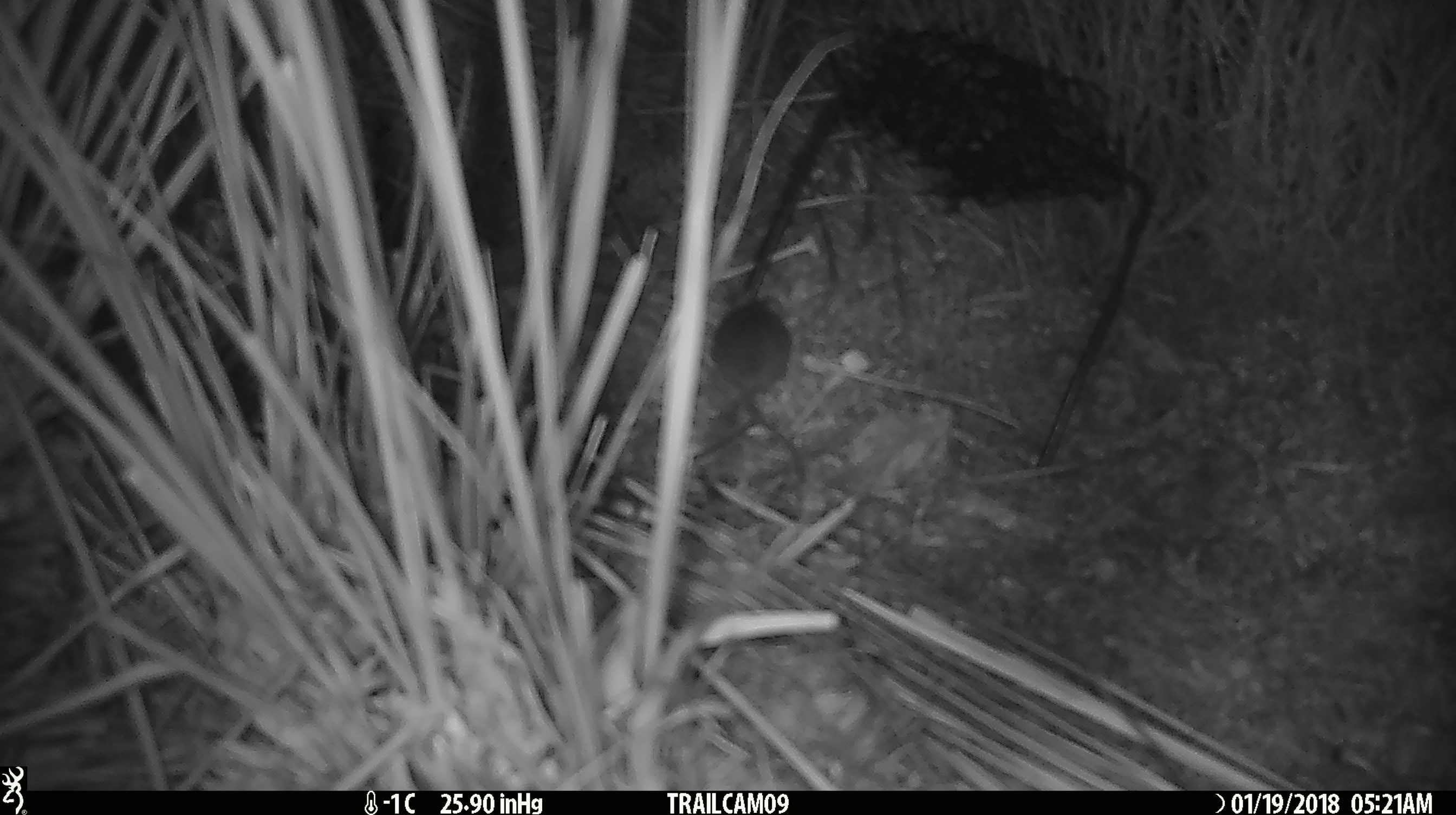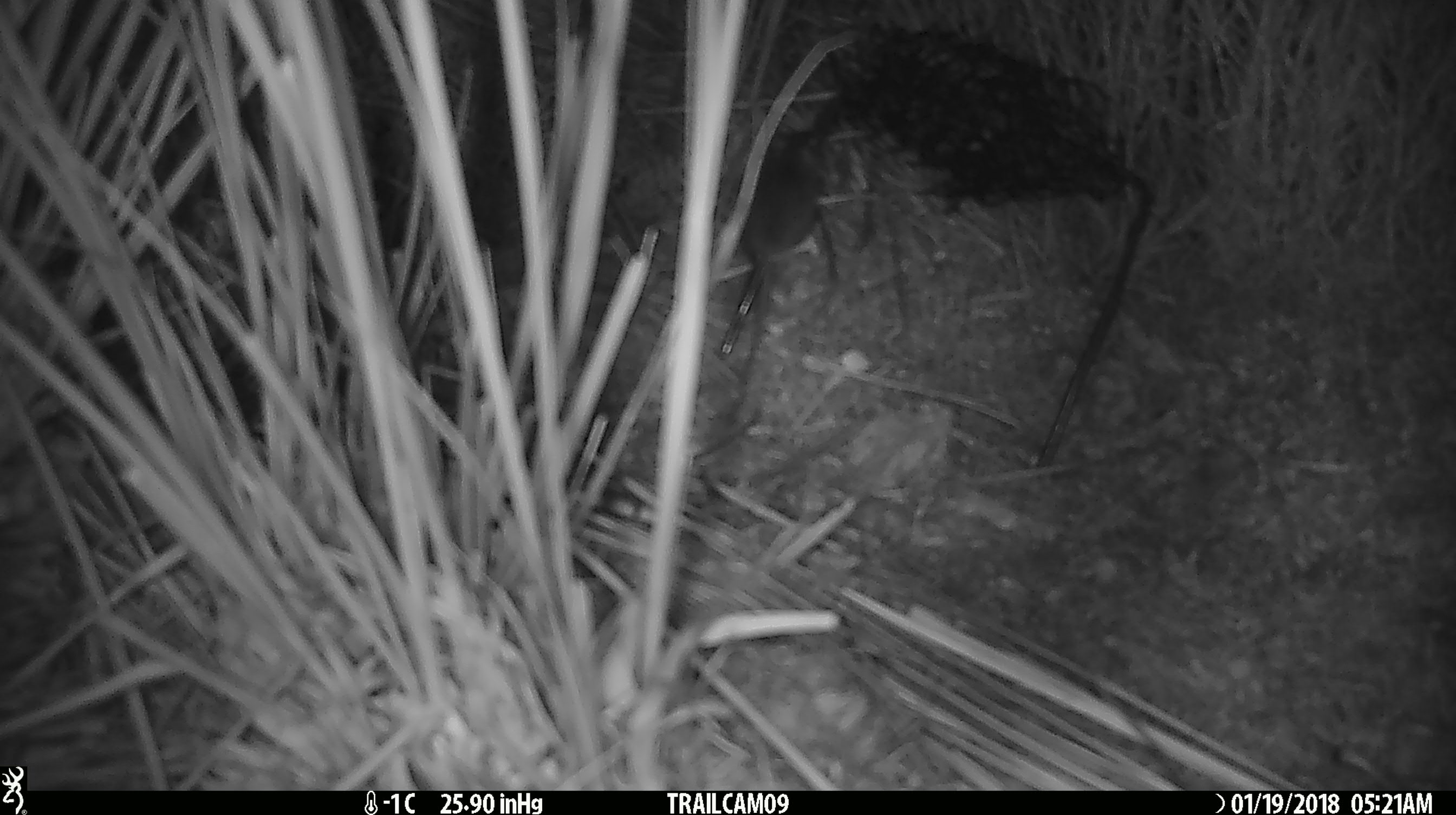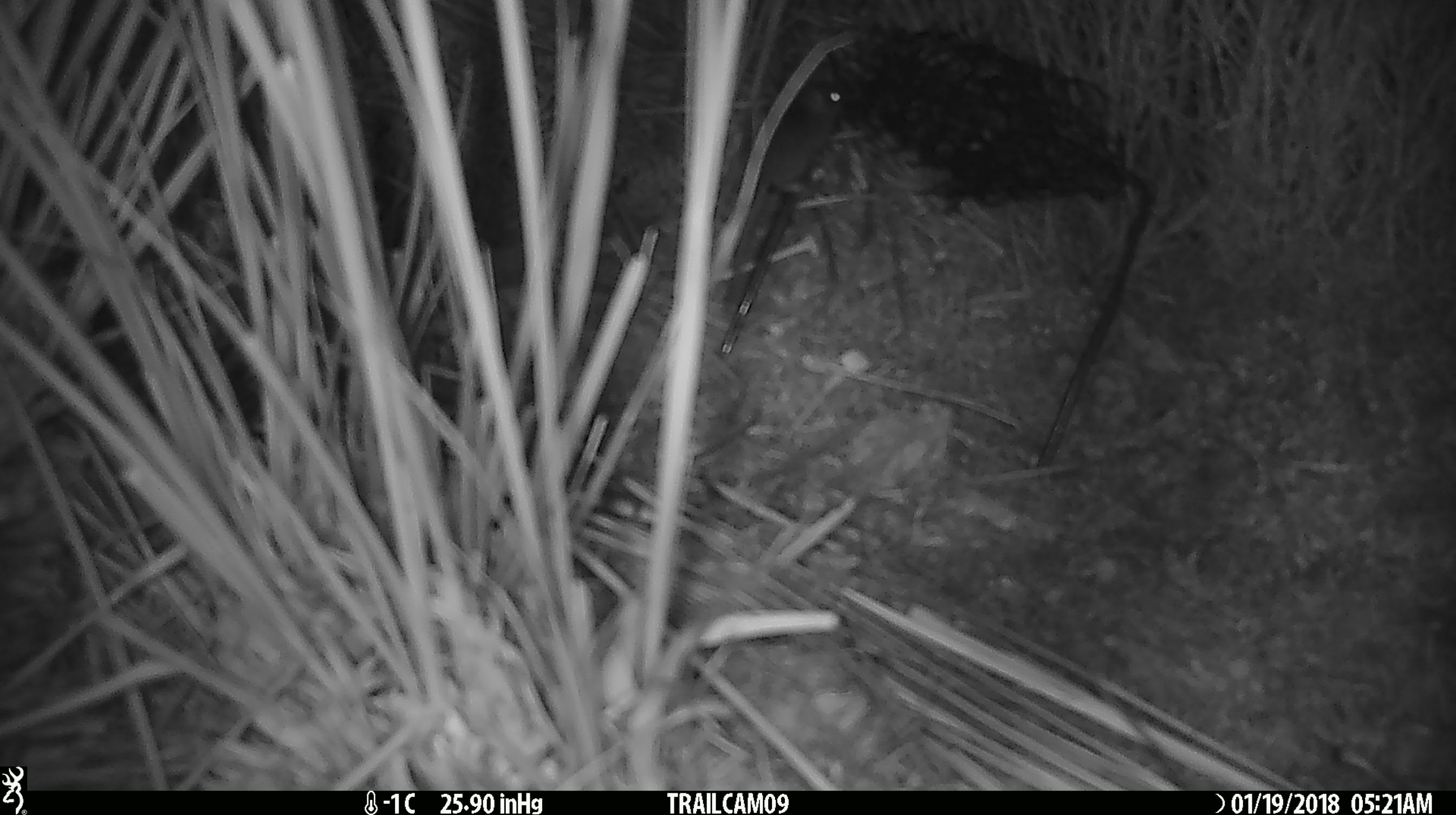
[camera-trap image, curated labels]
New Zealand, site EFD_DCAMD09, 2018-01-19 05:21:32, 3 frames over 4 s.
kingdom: Animalia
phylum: Chordata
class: Mammalia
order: Rodentia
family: Muridae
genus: Mus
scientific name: Mus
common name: mouse